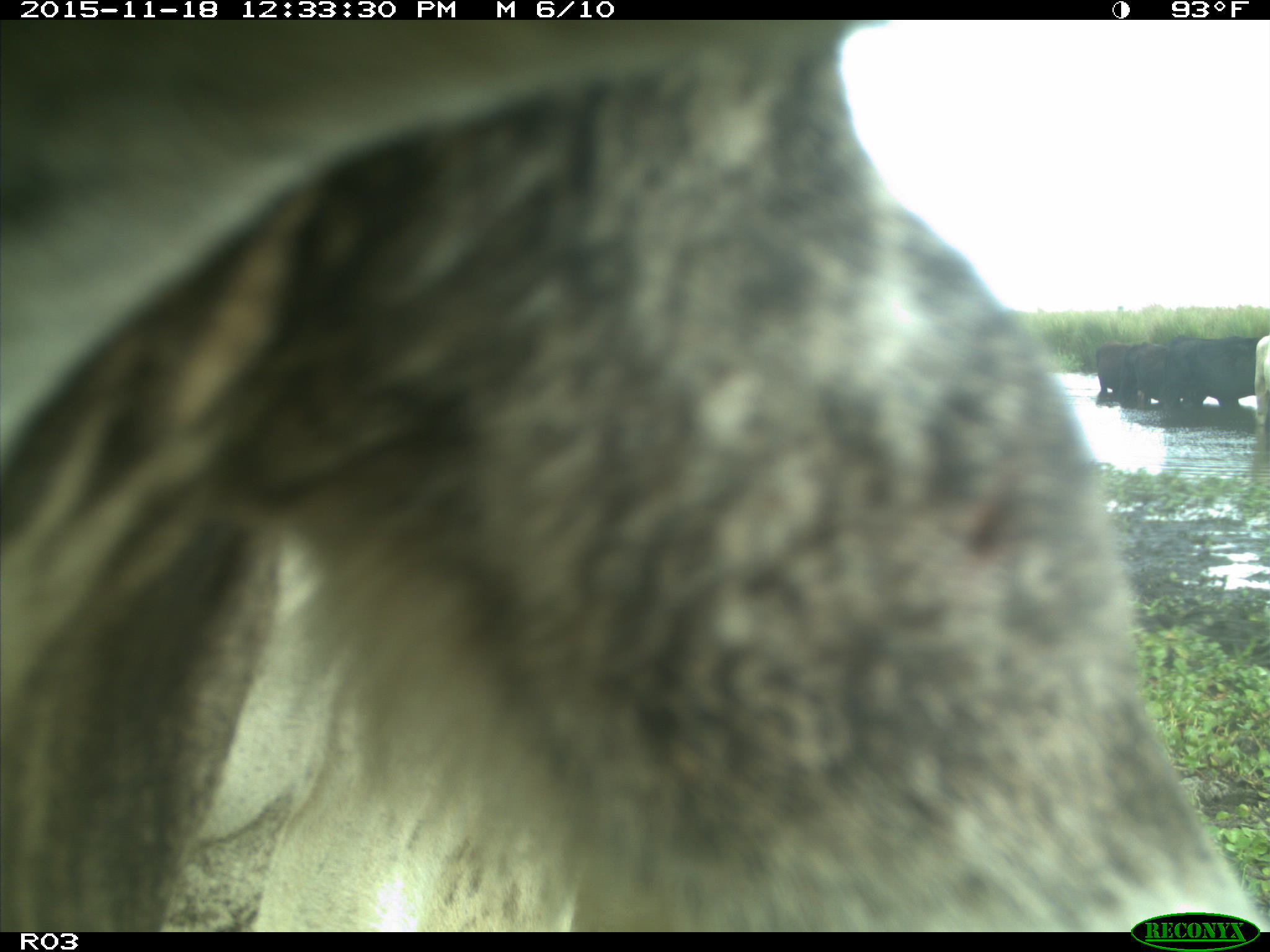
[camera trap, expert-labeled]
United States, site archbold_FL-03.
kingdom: Animalia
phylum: Chordata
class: Mammalia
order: Artiodactyla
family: Bovidae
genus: Bos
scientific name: Bos taurus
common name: domestic cow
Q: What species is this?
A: Bos taurus (domestic cow).